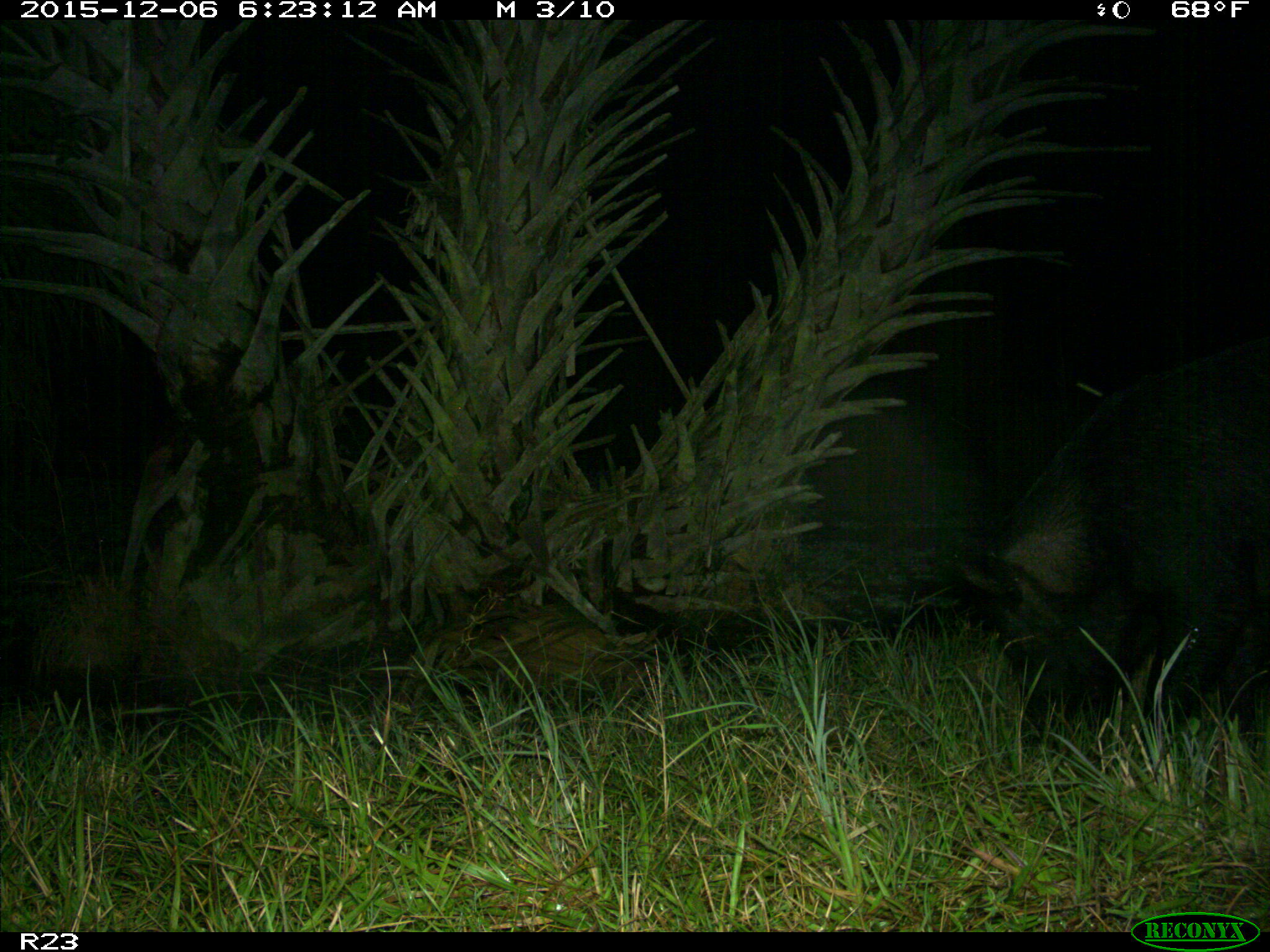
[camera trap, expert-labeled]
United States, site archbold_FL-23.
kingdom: Animalia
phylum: Chordata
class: Mammalia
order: Artiodactyla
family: Suidae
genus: Sus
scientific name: Sus scrofa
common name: wild boar